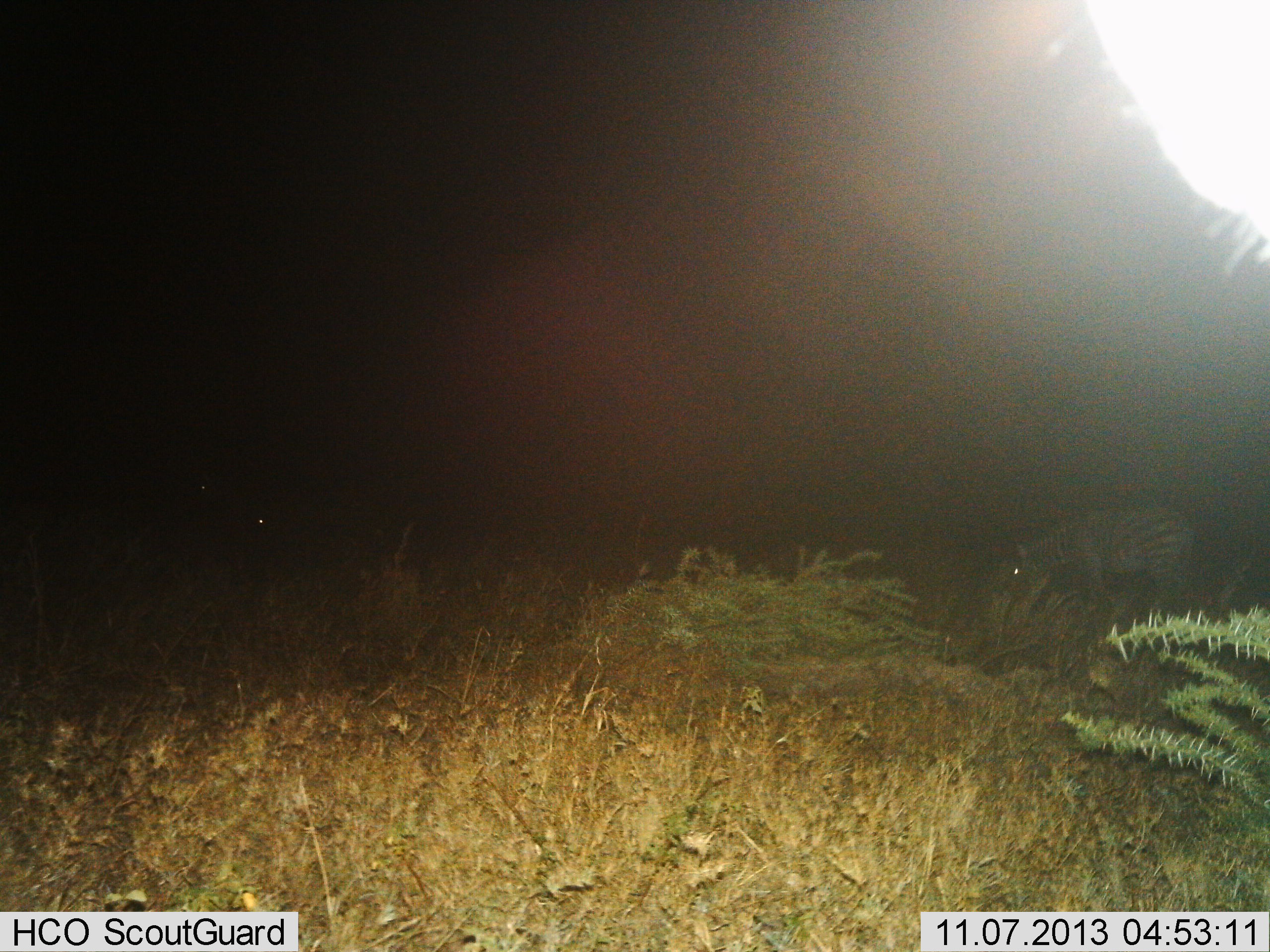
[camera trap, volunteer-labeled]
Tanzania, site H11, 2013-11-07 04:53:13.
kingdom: Animalia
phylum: Chordata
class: Mammalia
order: Perissodactyla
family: Equidae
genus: Equus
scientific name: Equus quagga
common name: plains zebra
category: zebra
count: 1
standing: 42%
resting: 0%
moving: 4%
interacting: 0%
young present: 0%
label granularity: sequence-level